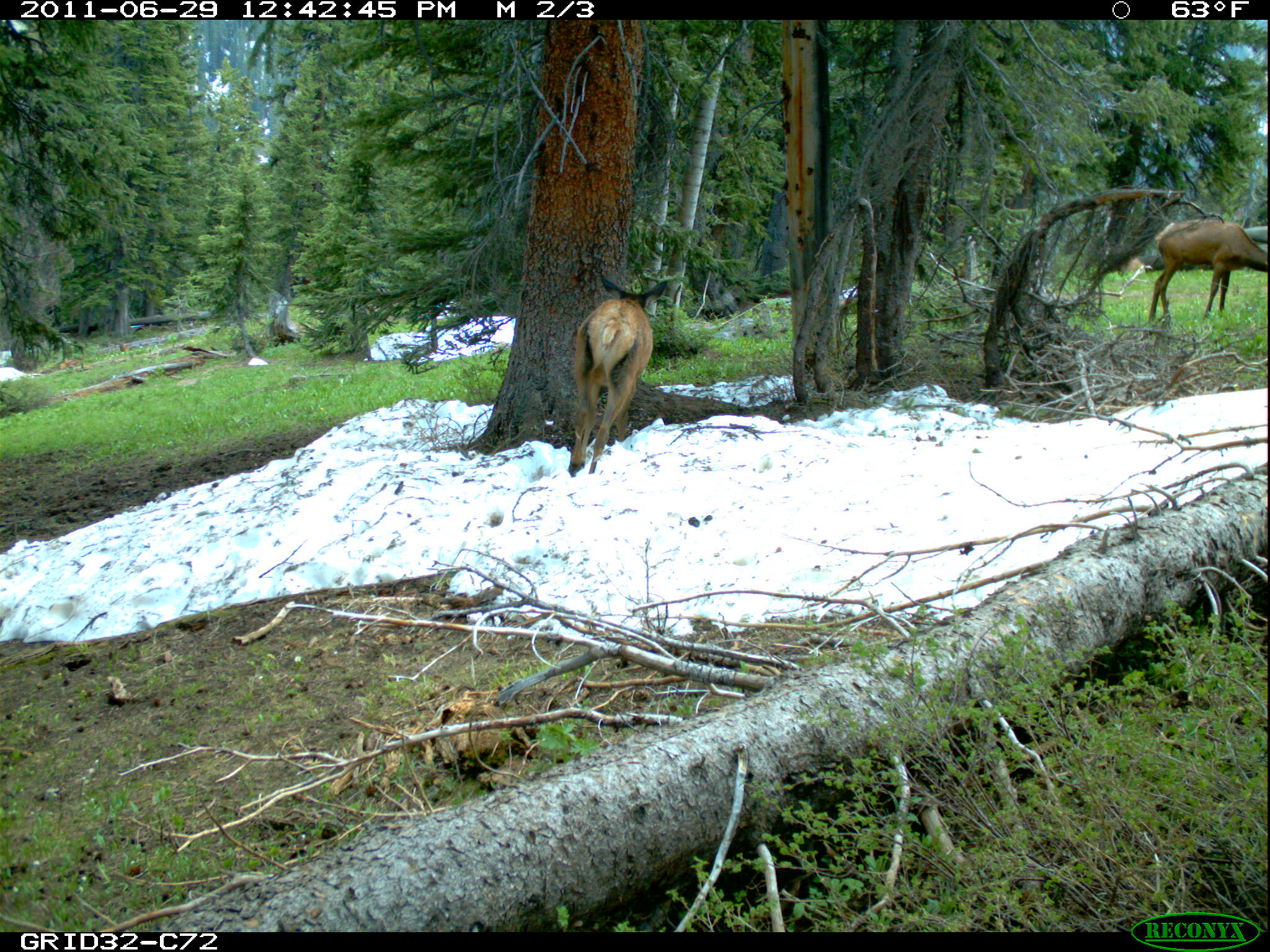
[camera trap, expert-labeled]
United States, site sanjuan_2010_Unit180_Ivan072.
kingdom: Animalia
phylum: Chordata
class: Mammalia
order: Artiodactyla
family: Cervidae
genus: Cervus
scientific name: Cervus elaphus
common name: red deer